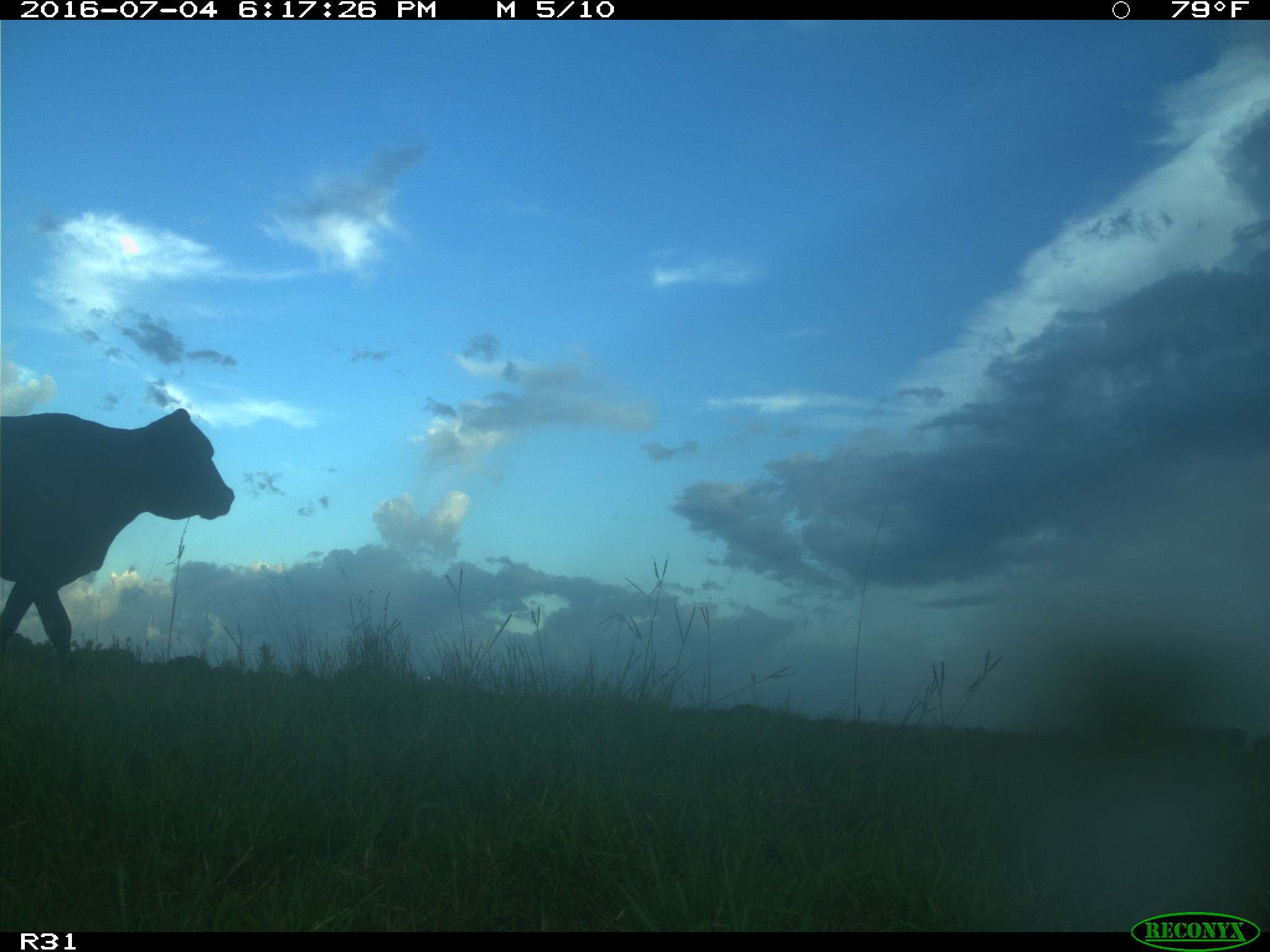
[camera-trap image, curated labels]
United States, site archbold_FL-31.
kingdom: Animalia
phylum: Chordata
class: Mammalia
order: Artiodactyla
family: Bovidae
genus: Bos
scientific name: Bos taurus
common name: domestic cow